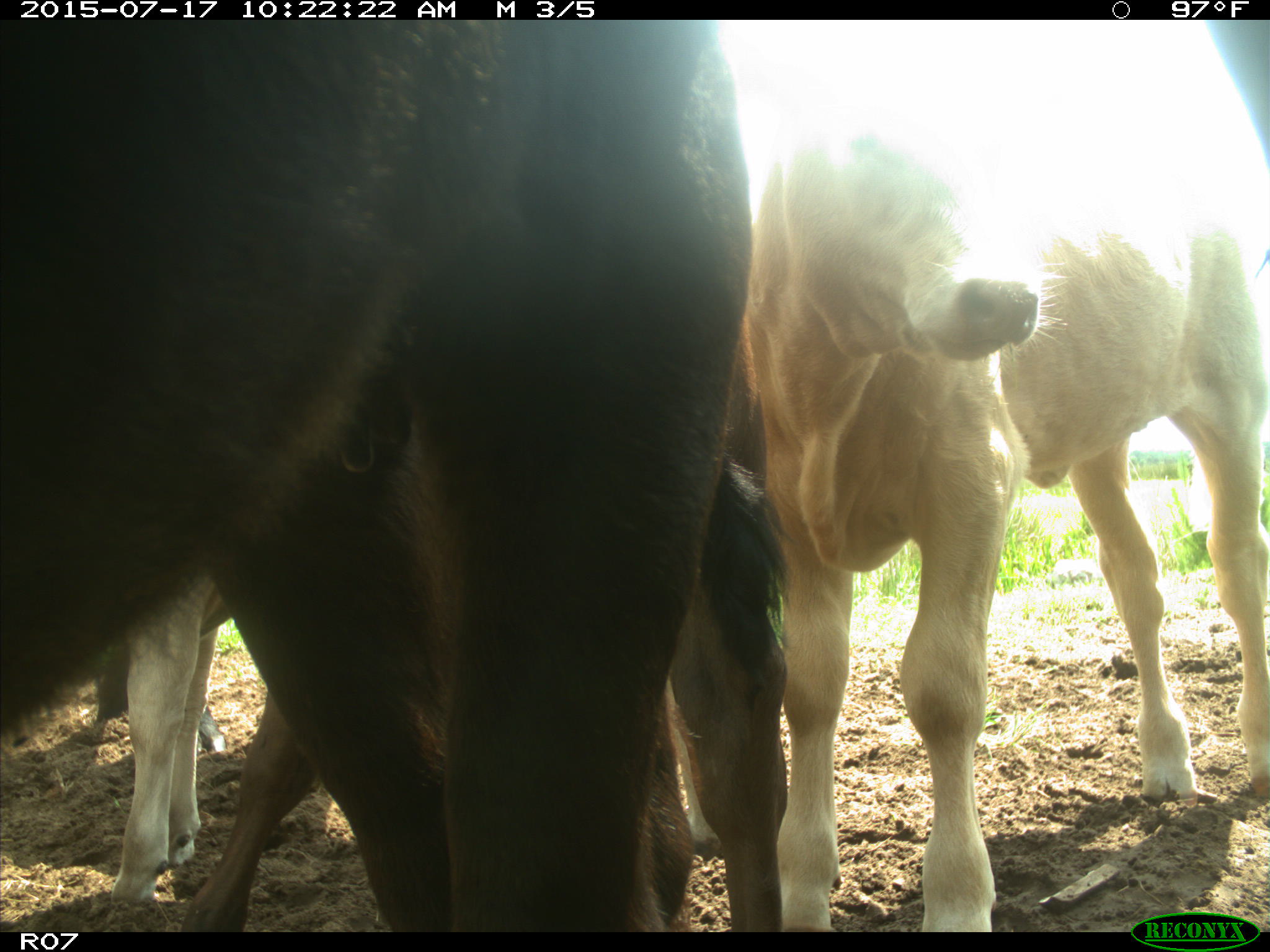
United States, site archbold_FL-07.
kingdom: Animalia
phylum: Chordata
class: Mammalia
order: Artiodactyla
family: Bovidae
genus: Bos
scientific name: Bos taurus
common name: domestic cow